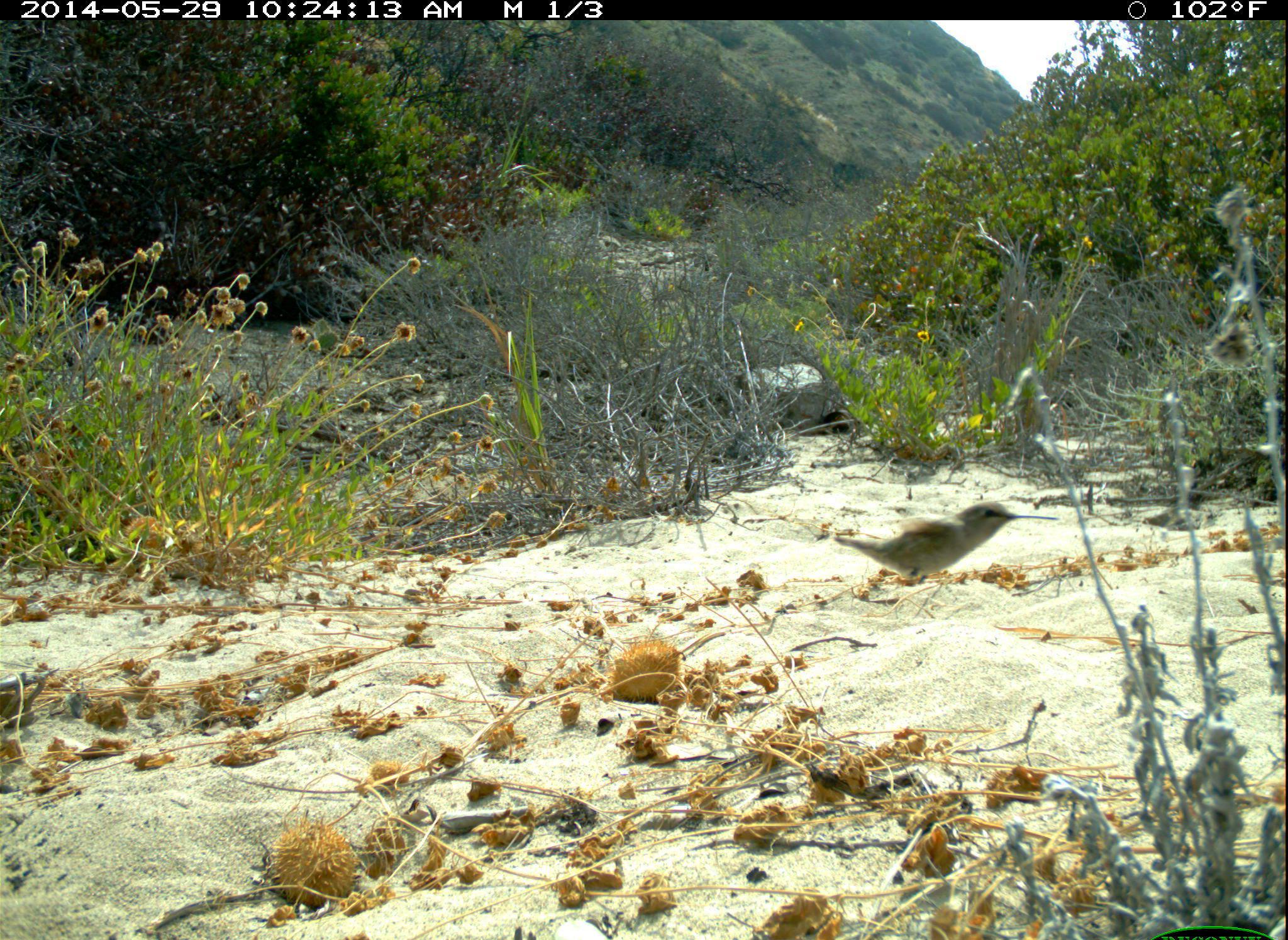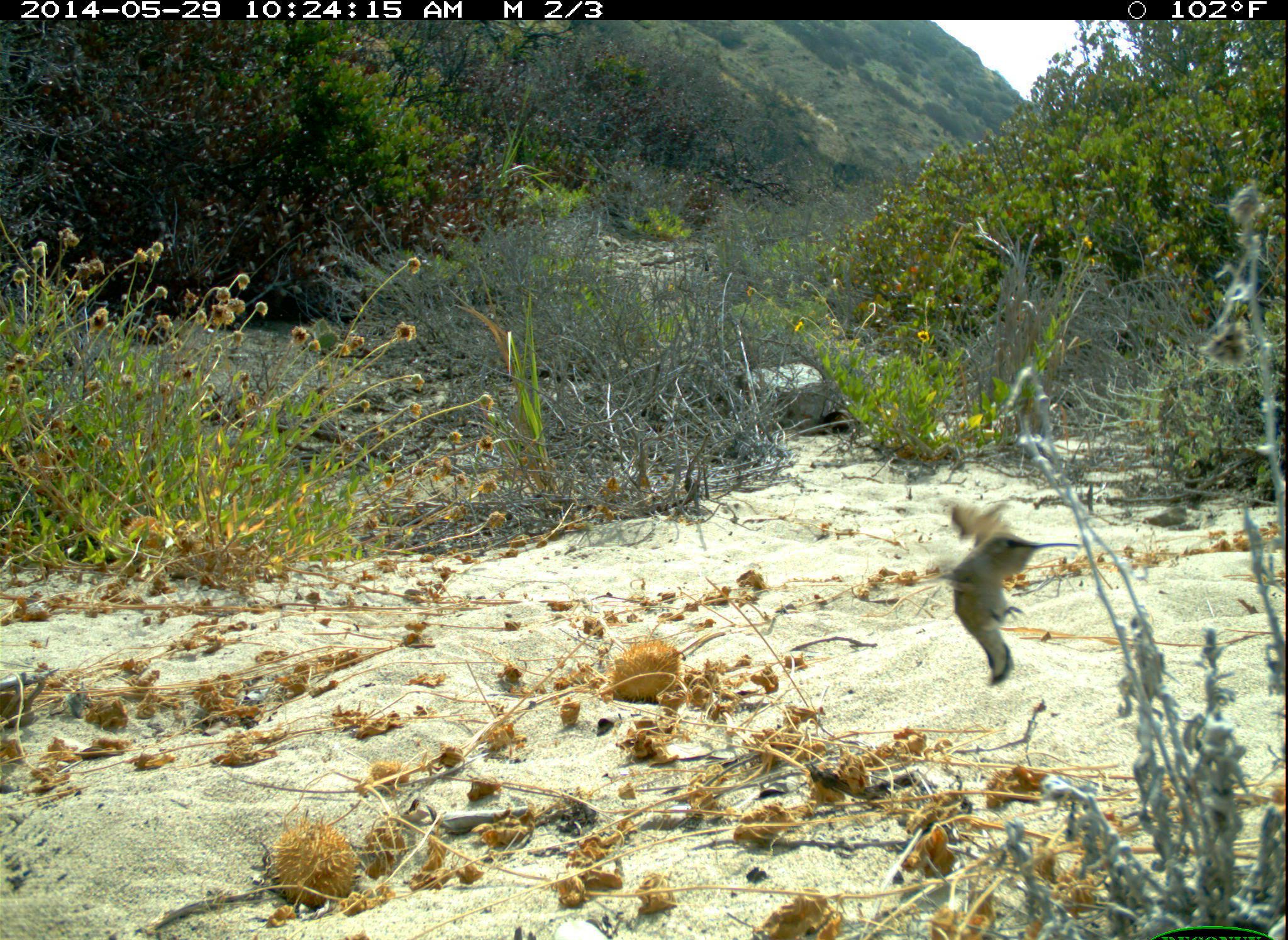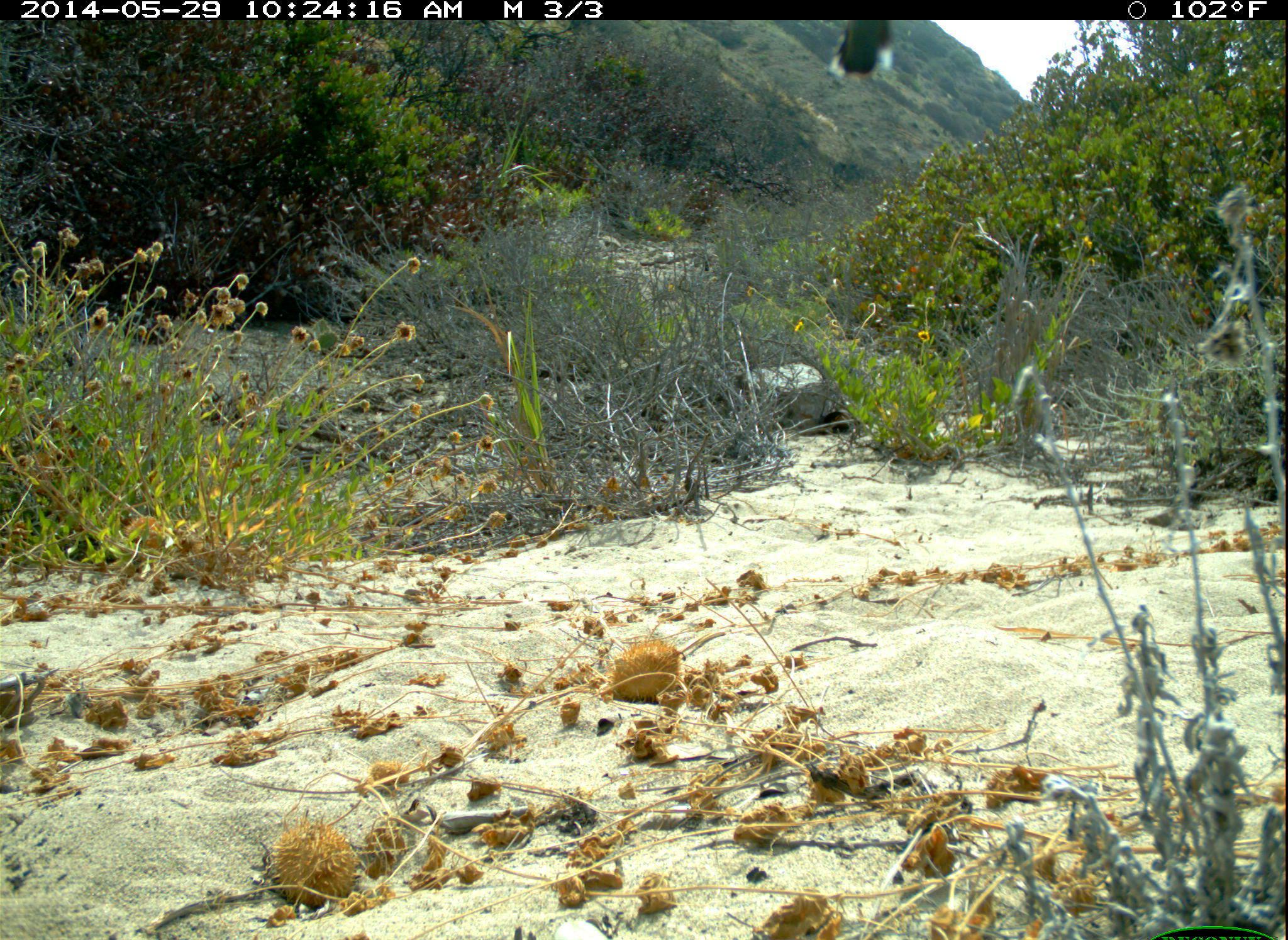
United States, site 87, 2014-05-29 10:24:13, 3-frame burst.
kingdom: Animalia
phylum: Chordata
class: Aves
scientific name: Aves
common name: bird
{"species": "bird (Aves)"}